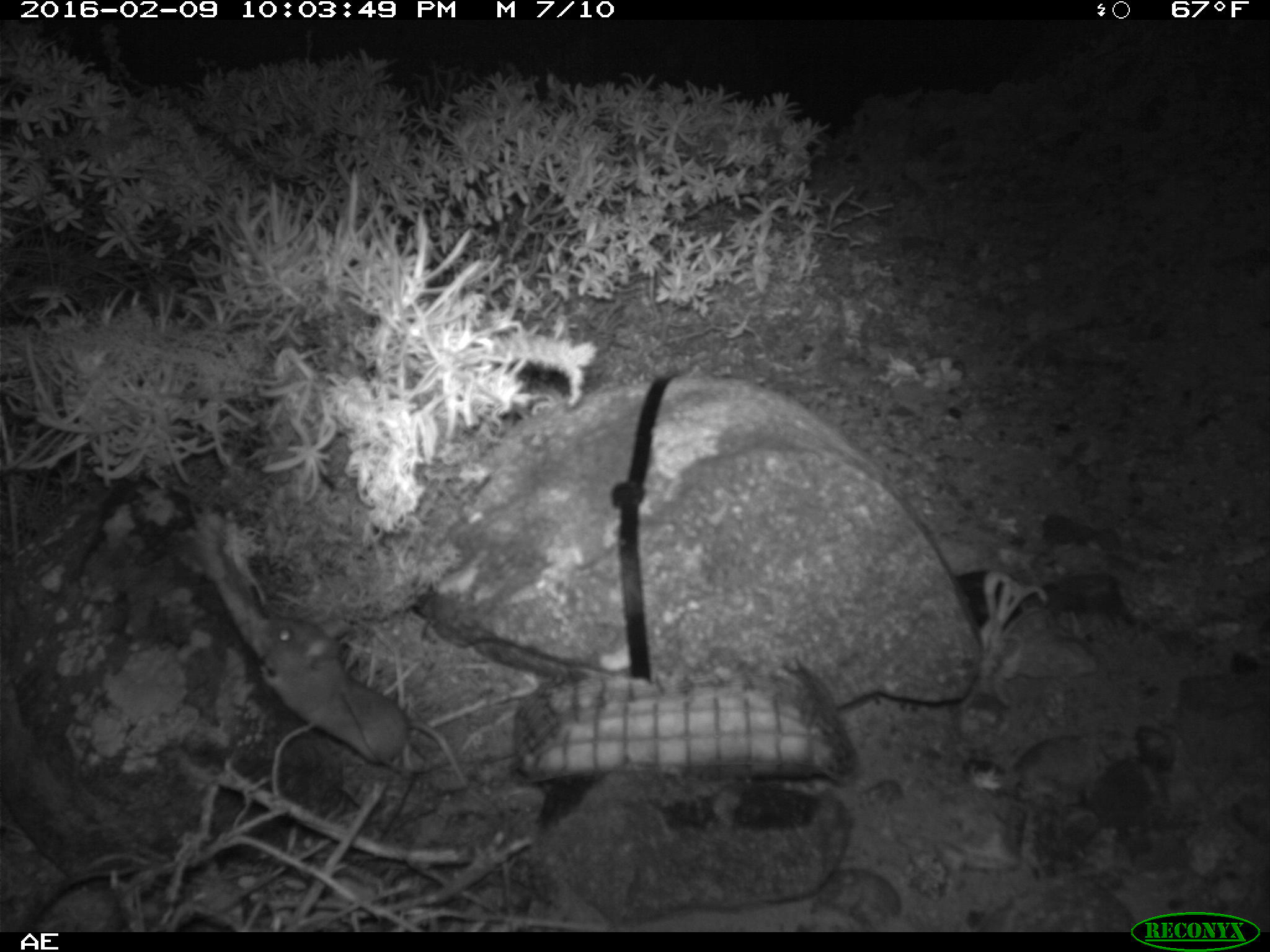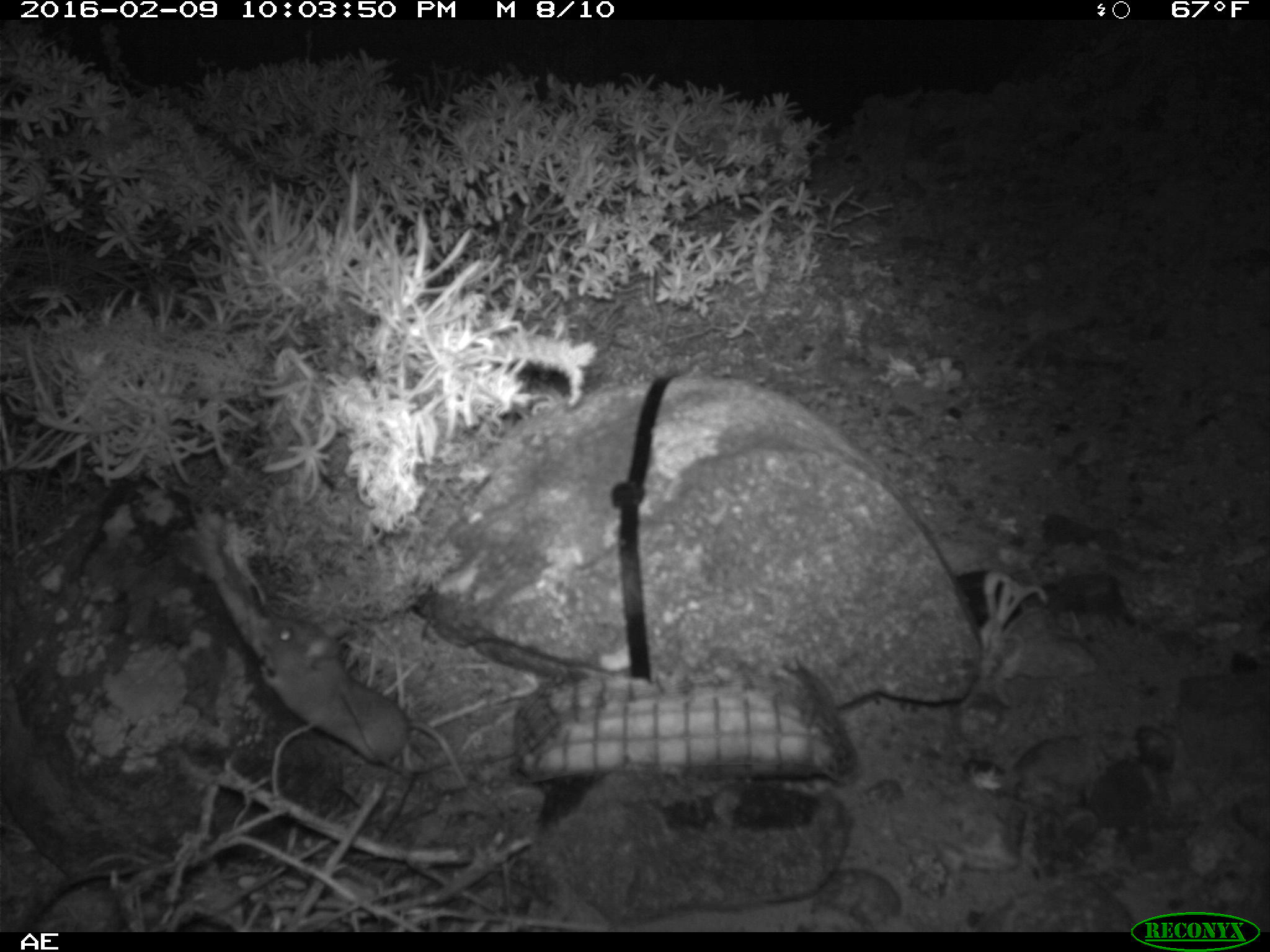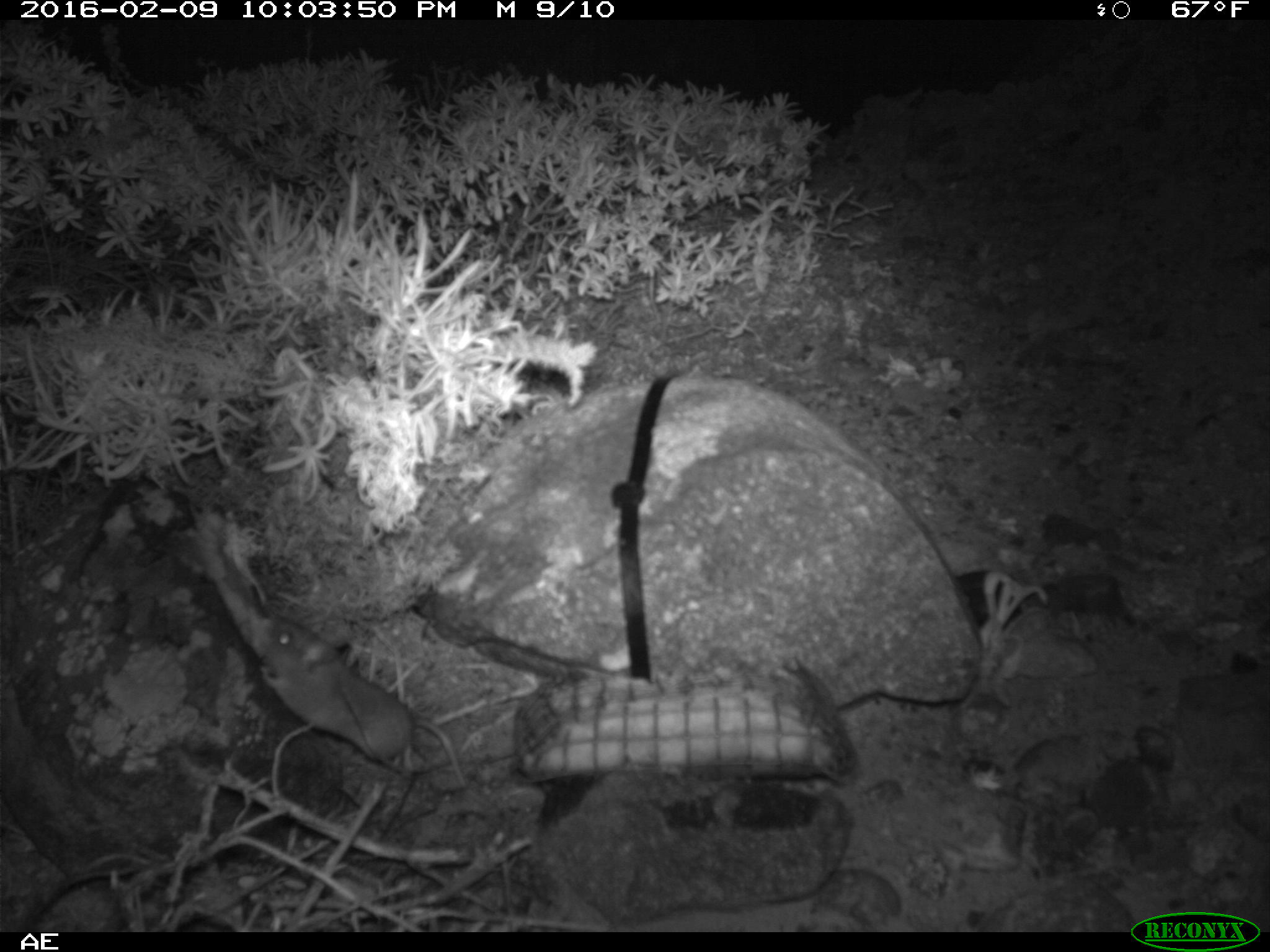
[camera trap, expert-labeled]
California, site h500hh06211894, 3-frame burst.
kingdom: Animalia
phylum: Chordata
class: Mammalia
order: Rodentia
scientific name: Rodentia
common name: rodent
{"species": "rodent (Rodentia)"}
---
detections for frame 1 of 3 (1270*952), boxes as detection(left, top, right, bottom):
rodent: detection(255, 605, 494, 778)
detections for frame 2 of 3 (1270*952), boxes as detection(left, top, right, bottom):
rodent: detection(245, 611, 504, 813)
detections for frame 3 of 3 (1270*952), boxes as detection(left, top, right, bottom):
rodent: detection(246, 612, 465, 784)